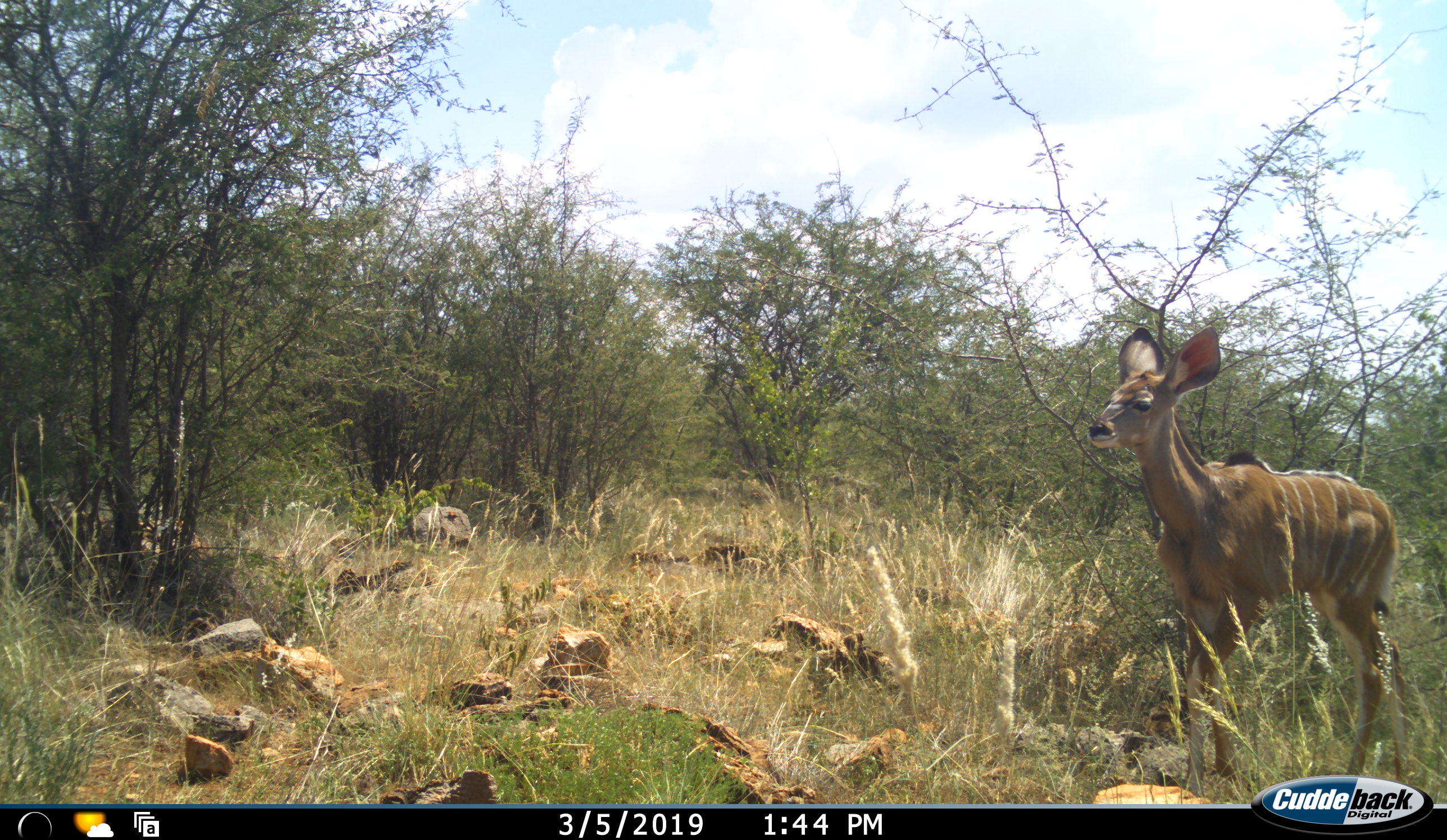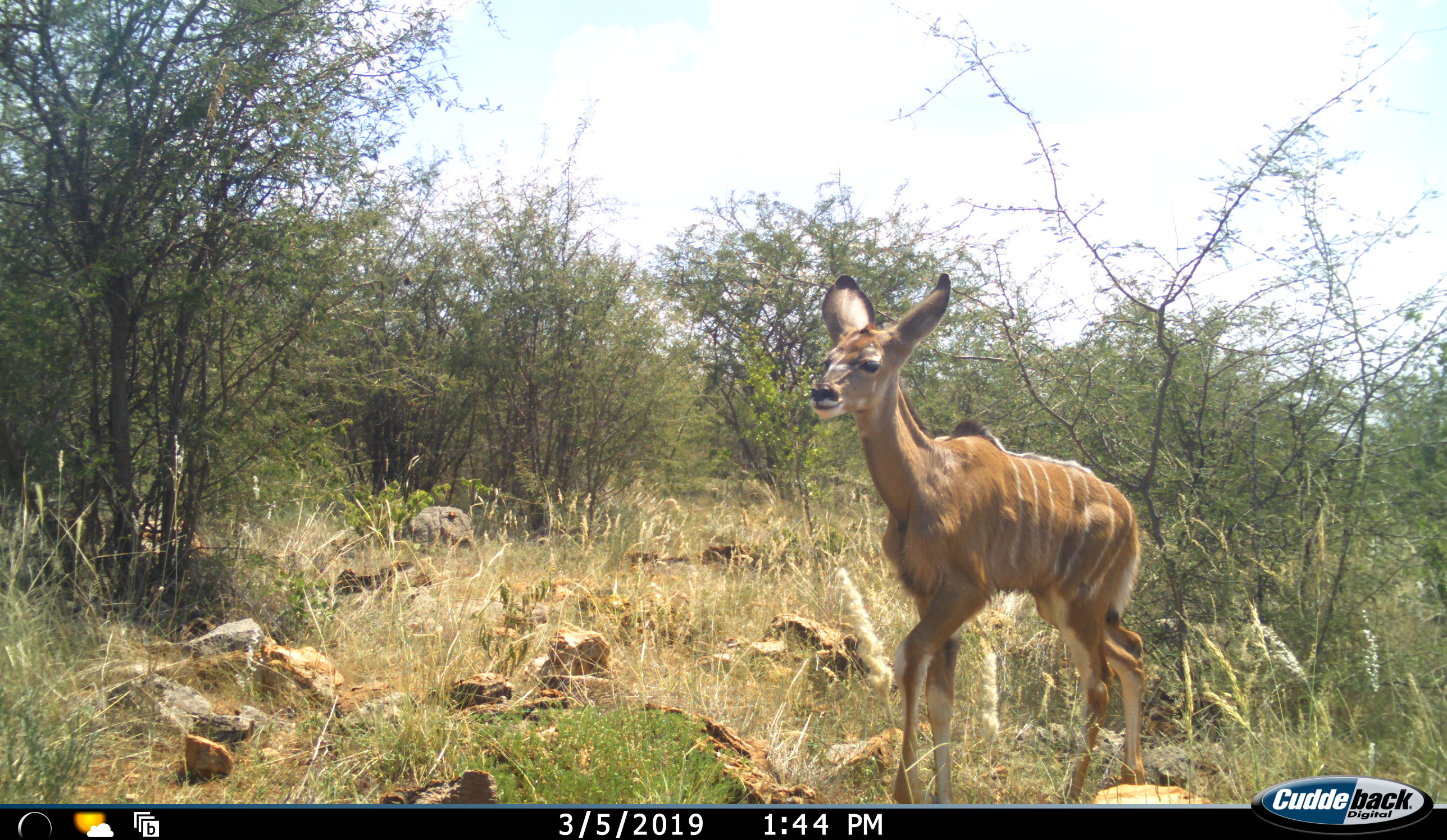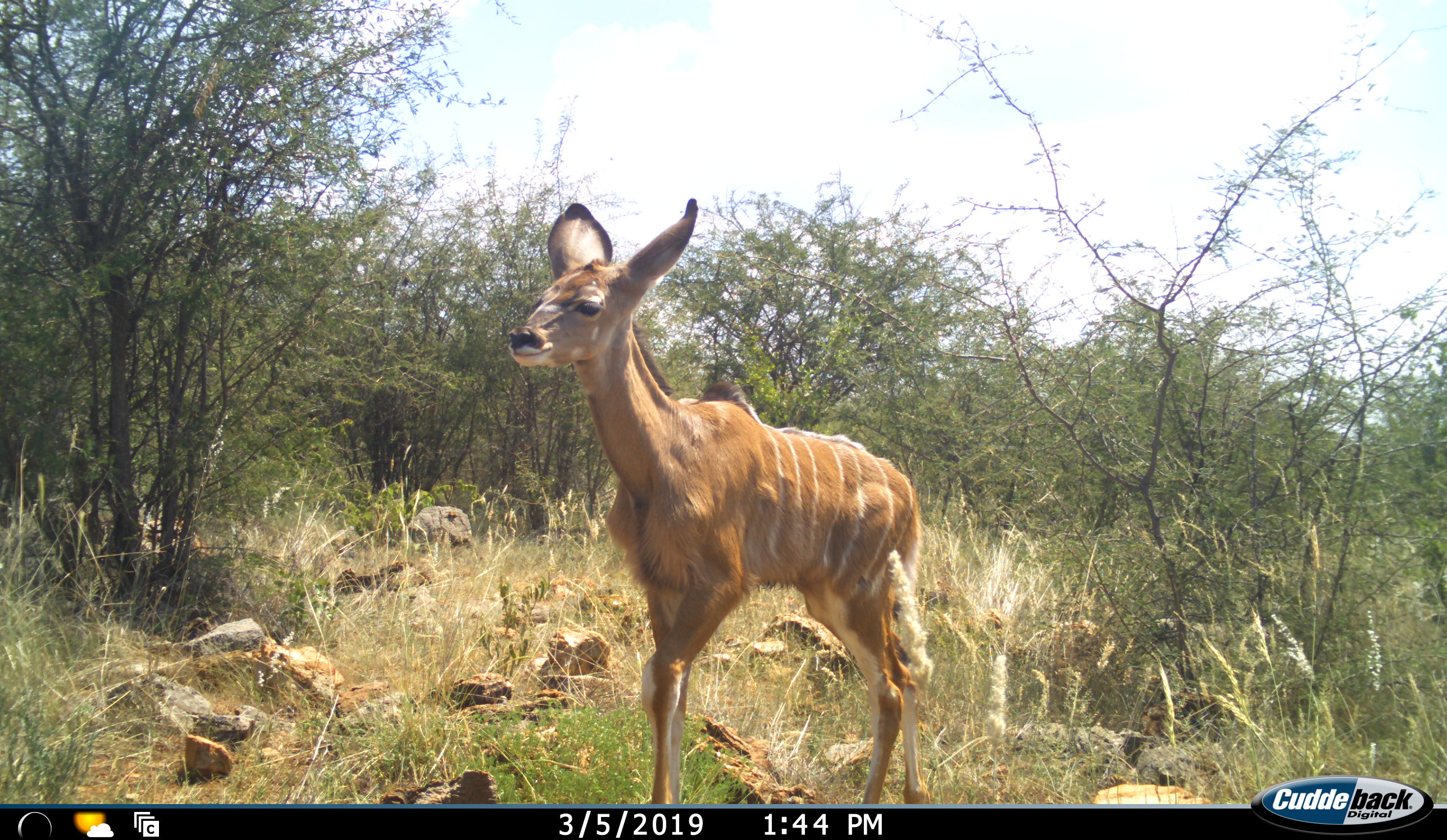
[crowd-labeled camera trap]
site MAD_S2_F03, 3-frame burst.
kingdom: Animalia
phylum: Chordata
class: Mammalia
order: Artiodactyla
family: Bovidae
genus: Tragelaphus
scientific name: Tragelaphus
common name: kudu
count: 1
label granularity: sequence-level